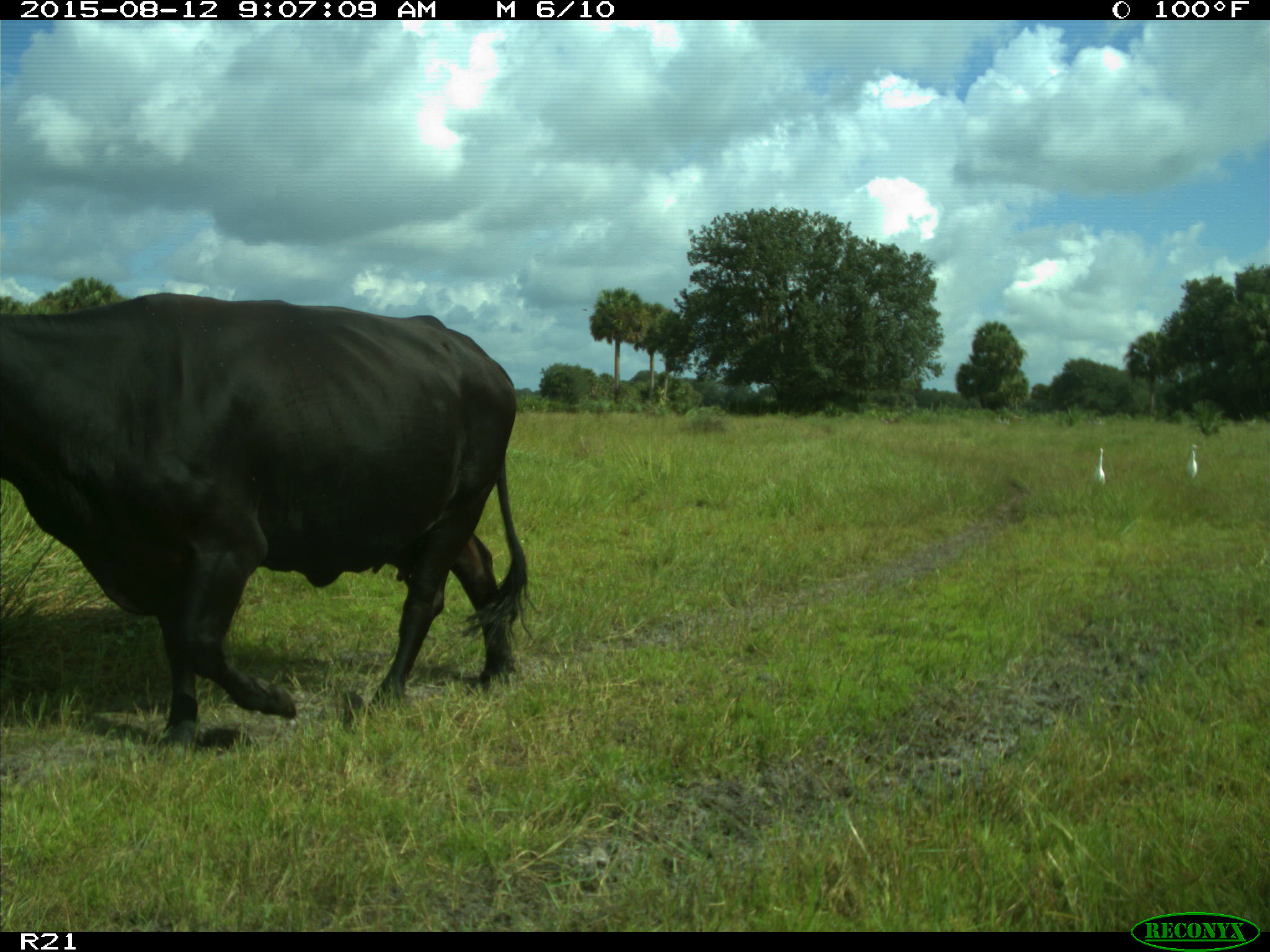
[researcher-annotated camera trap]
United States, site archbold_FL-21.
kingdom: Animalia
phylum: Chordata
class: Mammalia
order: Artiodactyla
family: Bovidae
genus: Bos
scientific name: Bos taurus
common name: domestic cow